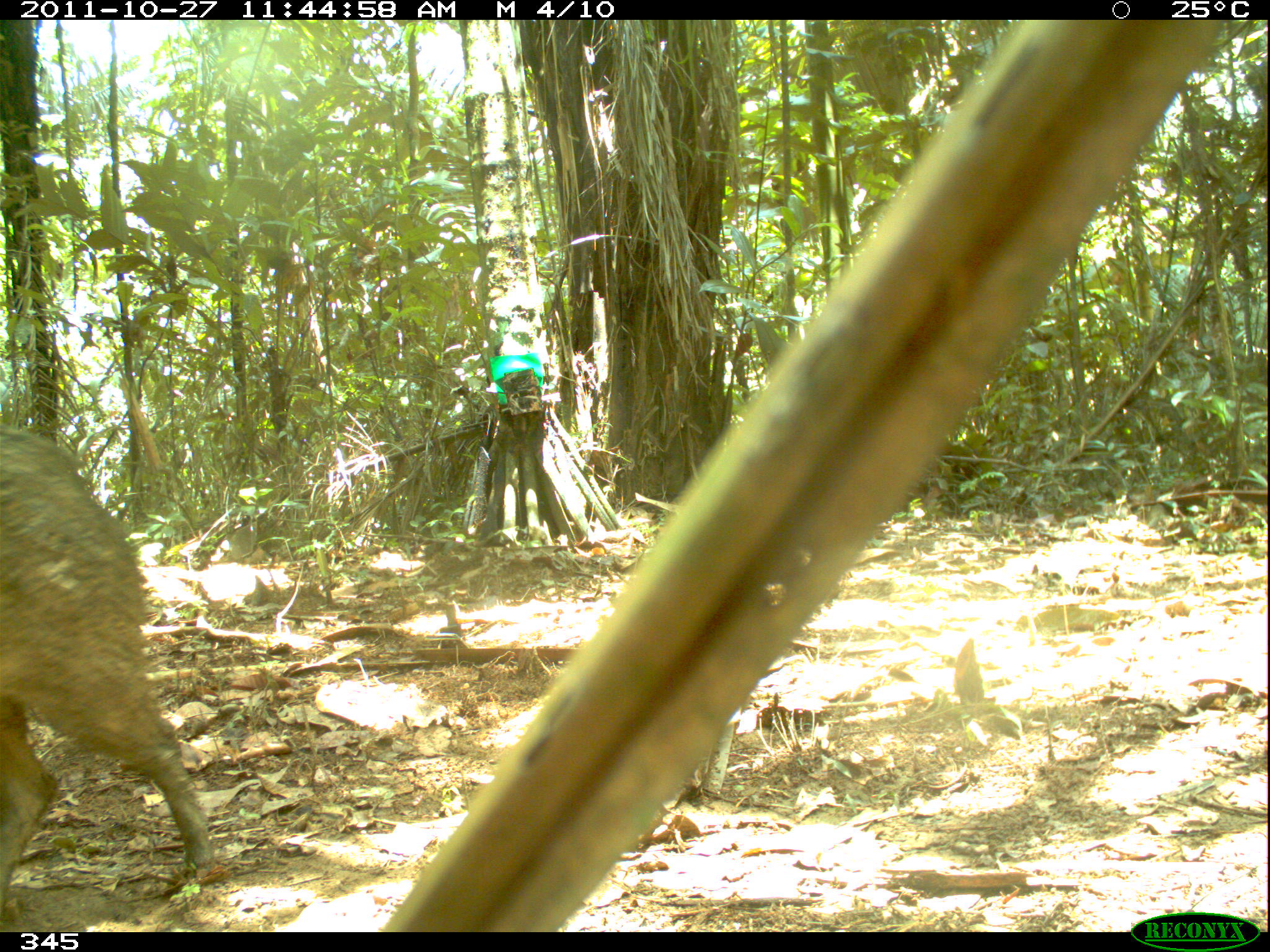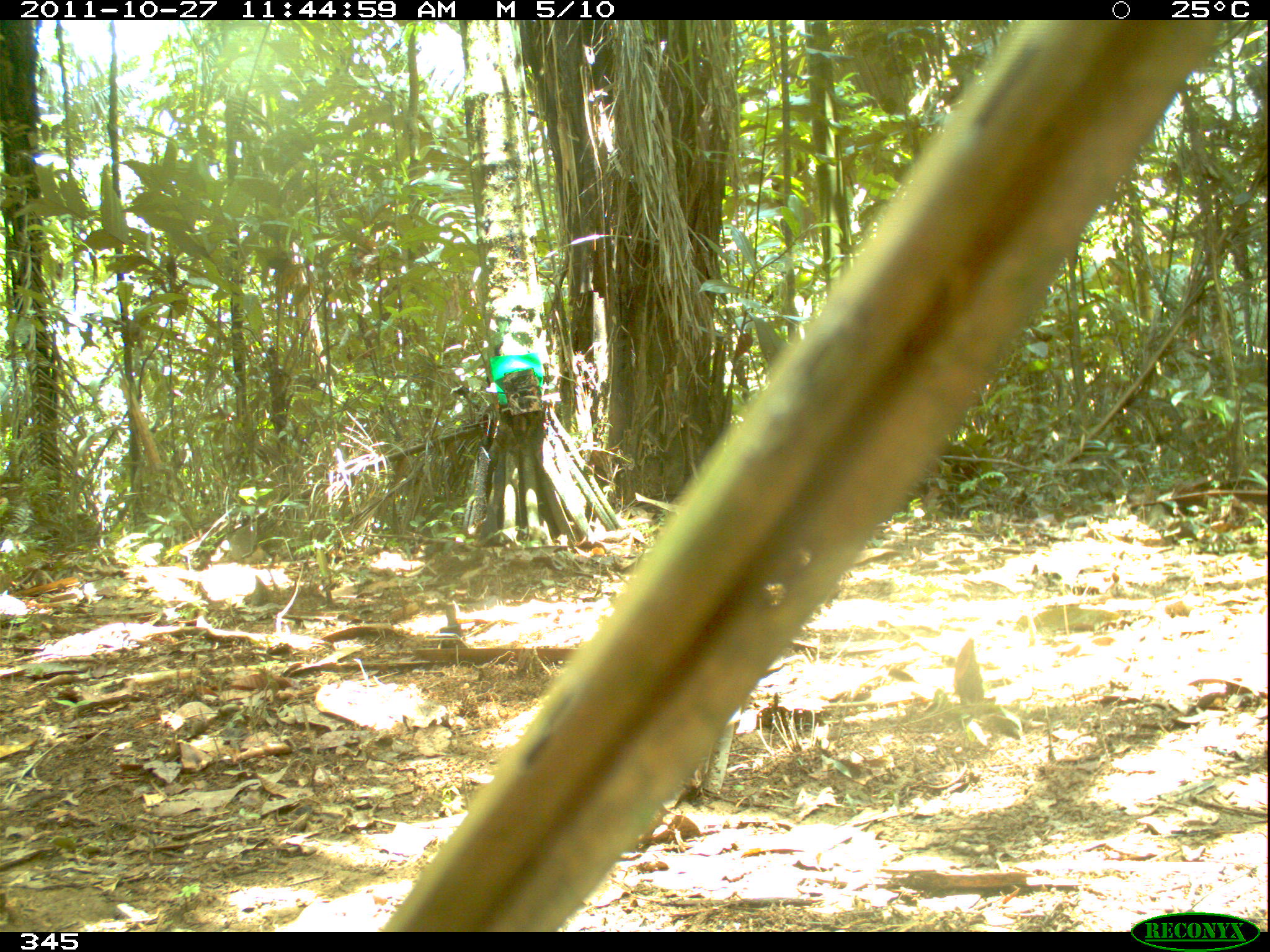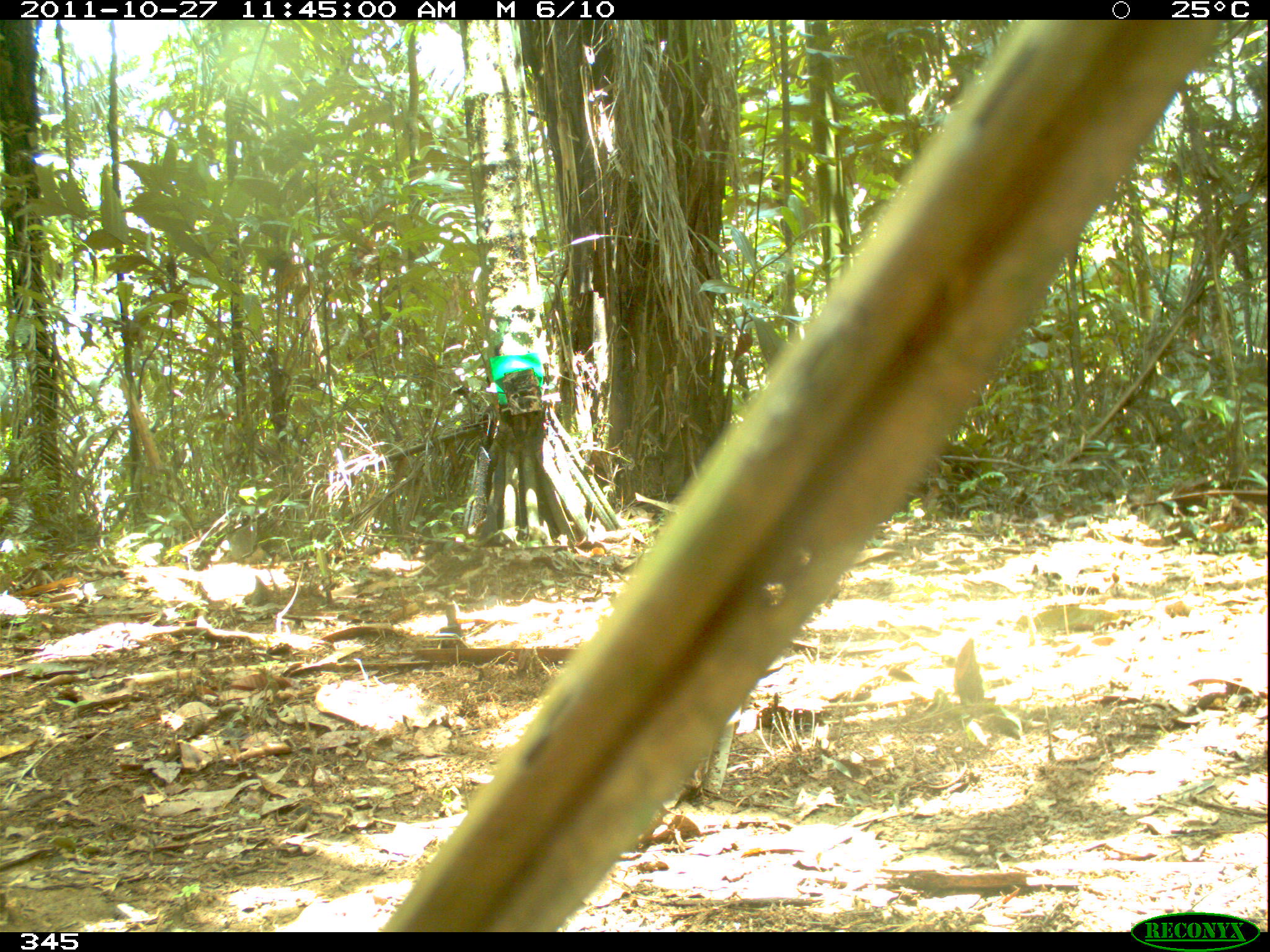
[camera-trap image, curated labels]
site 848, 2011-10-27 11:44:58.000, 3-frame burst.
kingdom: Animalia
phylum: Chordata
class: Mammalia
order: Artiodactyla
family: Tayassuidae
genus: Pecari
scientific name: Pecari tajacu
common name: collared peccary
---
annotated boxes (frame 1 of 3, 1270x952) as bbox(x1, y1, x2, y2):
pecari tajacu: bbox(0, 422, 217, 893)